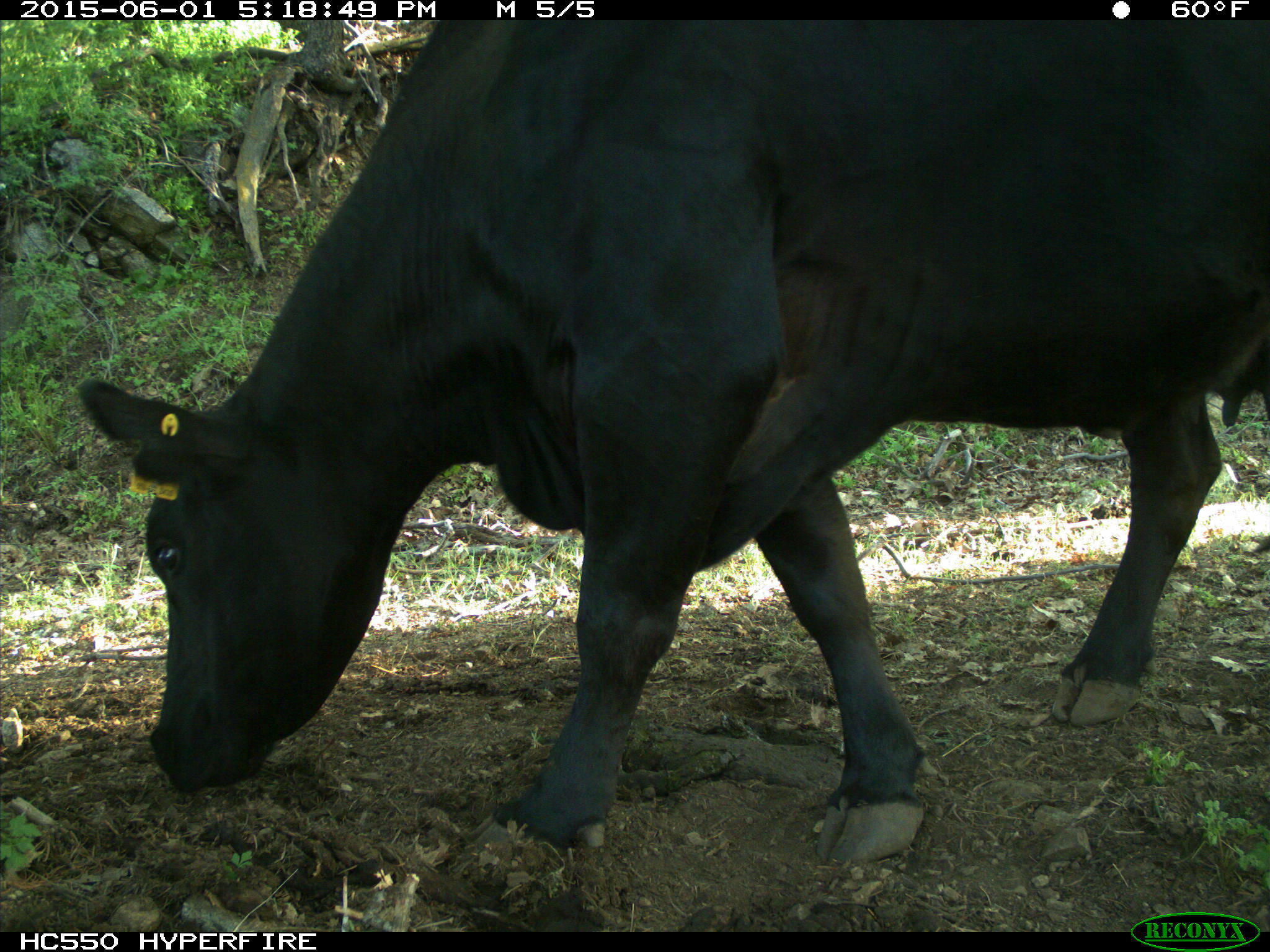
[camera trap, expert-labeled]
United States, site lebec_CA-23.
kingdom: Animalia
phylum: Chordata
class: Mammalia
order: Artiodactyla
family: Bovidae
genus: Bos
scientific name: Bos taurus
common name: domestic cow